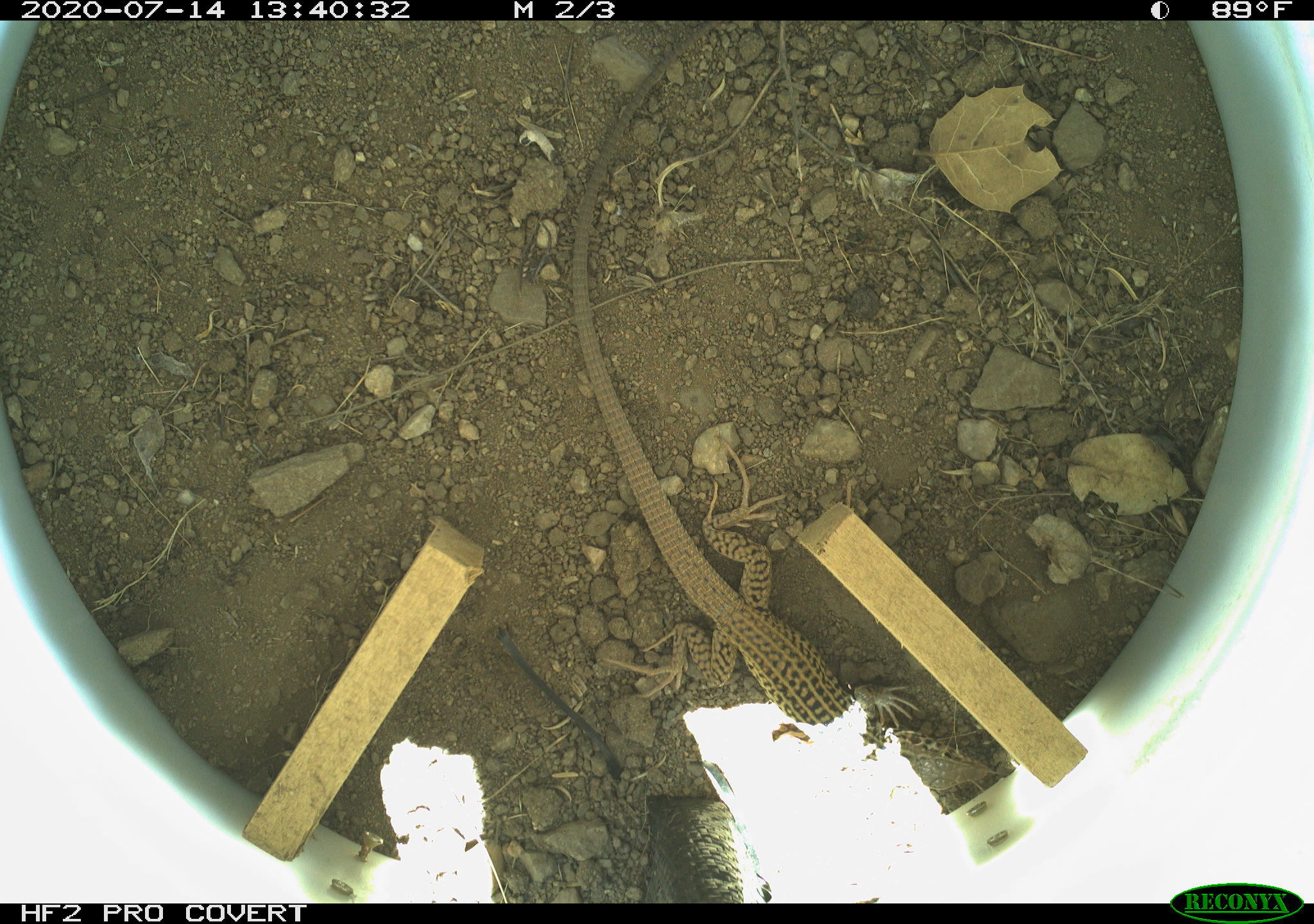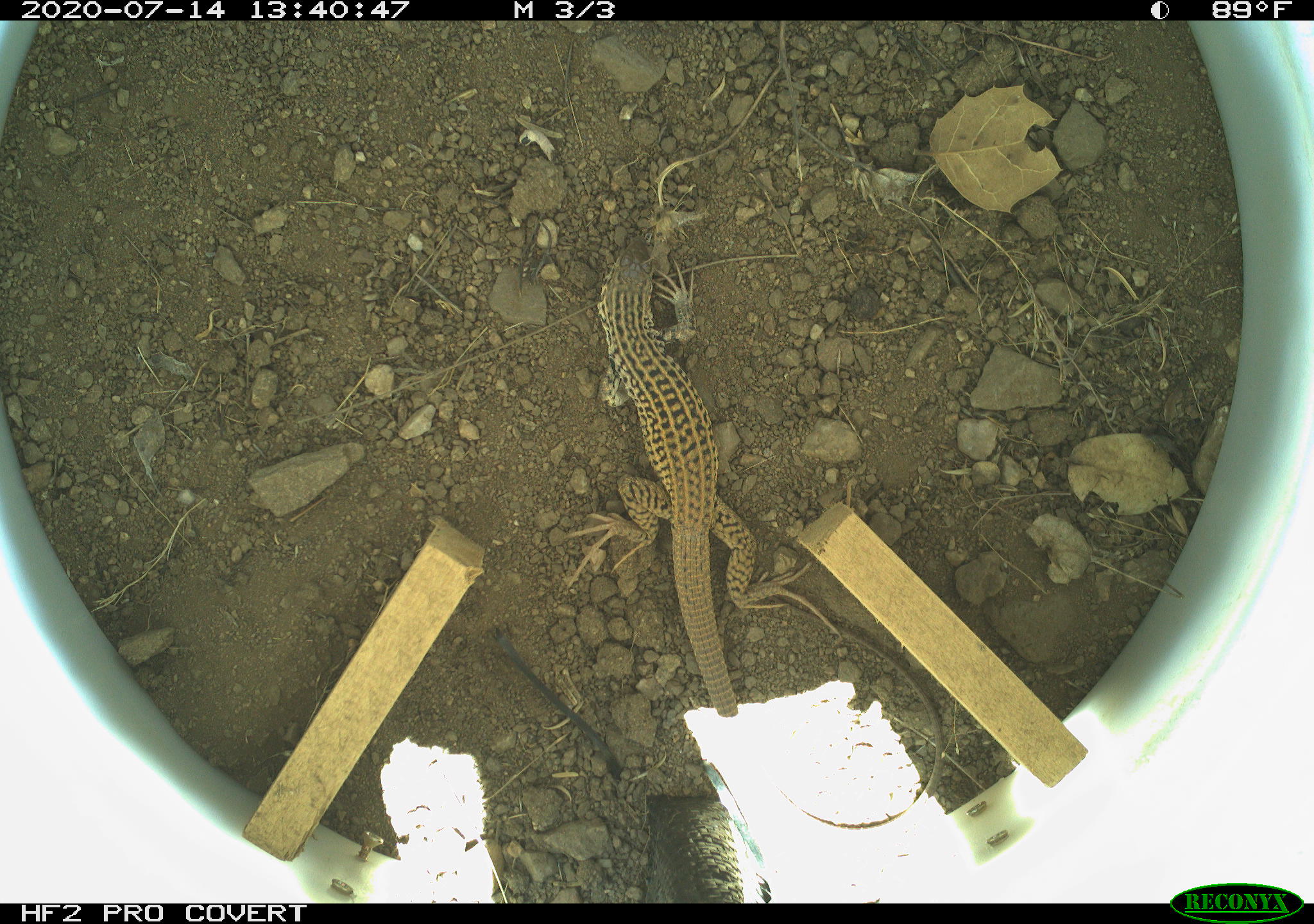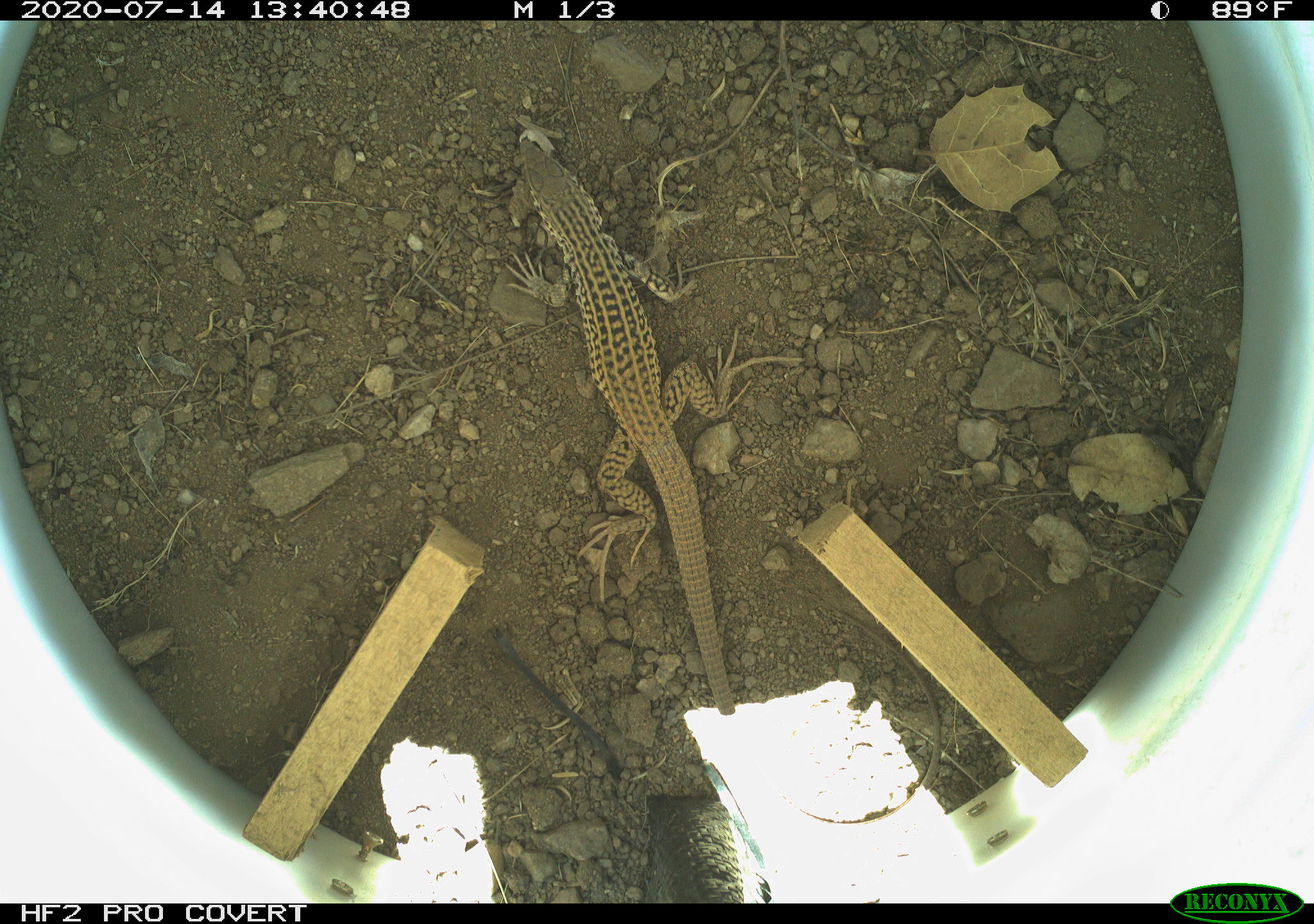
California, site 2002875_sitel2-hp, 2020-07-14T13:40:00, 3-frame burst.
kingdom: Animalia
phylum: Chordata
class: Reptilia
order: Squamata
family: Teiidae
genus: Aspidoscelis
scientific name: Aspidoscelis tigris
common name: western whiptail